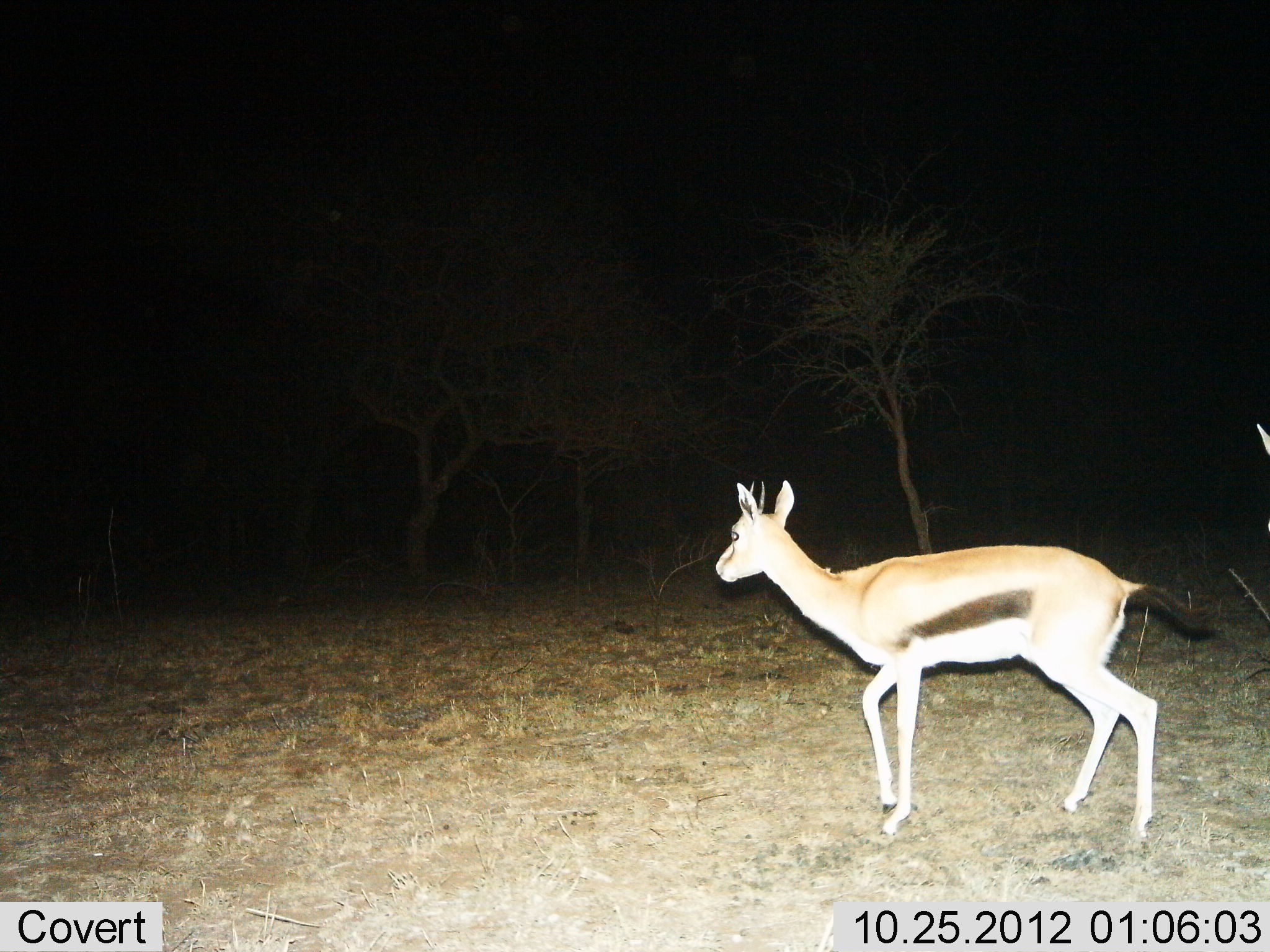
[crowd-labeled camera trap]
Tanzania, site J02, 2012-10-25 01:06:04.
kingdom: Animalia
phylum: Chordata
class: Mammalia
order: Artiodactyla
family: Bovidae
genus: Eudorcas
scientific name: Eudorcas thomsonii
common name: thomson's gazelle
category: gazellethomsons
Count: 1.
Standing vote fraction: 20%.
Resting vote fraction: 0%.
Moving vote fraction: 90%.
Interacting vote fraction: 0%.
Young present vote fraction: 0%.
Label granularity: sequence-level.